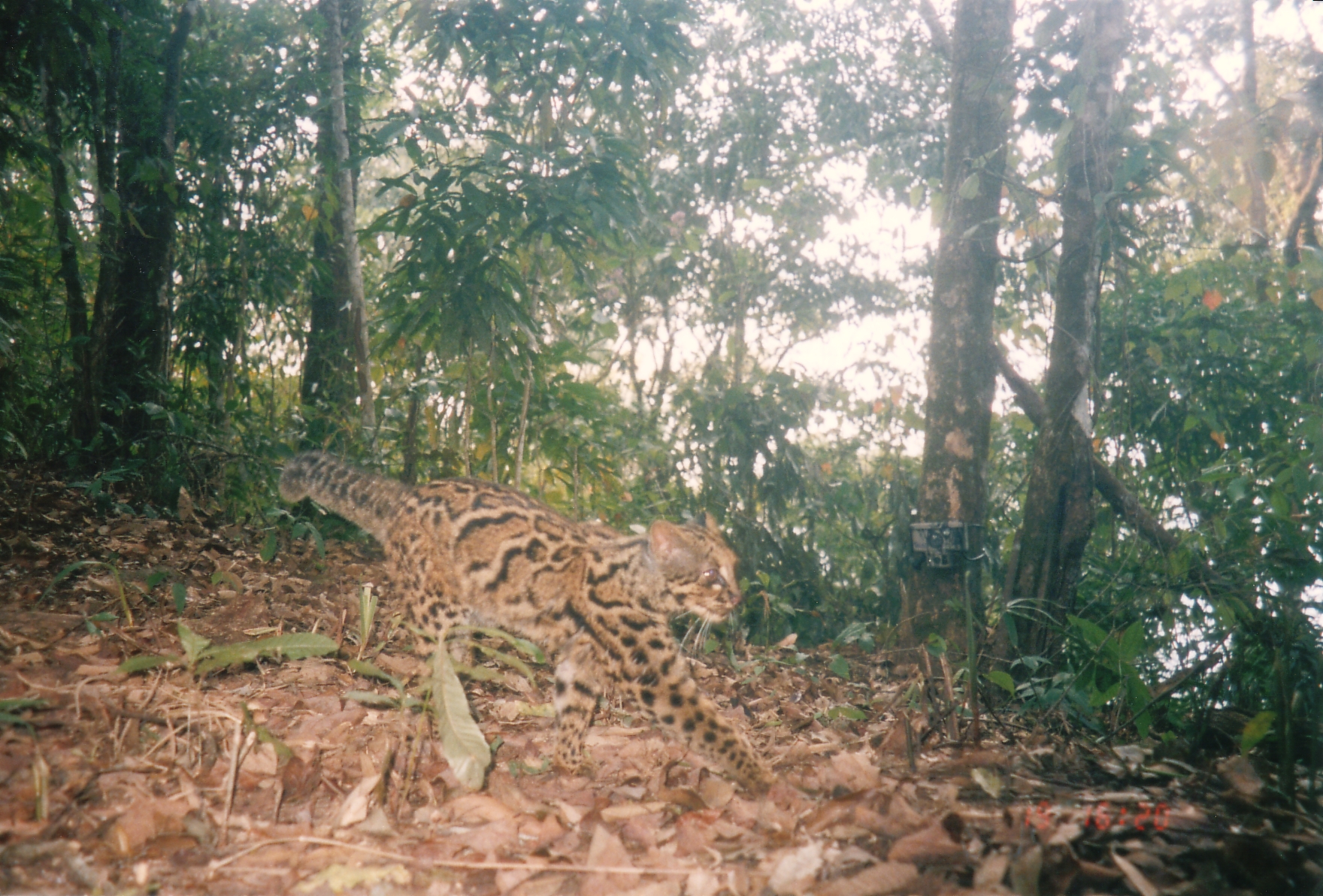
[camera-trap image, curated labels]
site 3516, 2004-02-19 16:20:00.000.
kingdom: Animalia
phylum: Chordata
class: Mammalia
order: Carnivora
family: Felidae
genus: Pardofelis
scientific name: Pardofelis marmorata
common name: marbled cat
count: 1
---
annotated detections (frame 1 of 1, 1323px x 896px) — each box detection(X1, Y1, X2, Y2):
pardofelis marmorata: detection(271, 437, 813, 816)